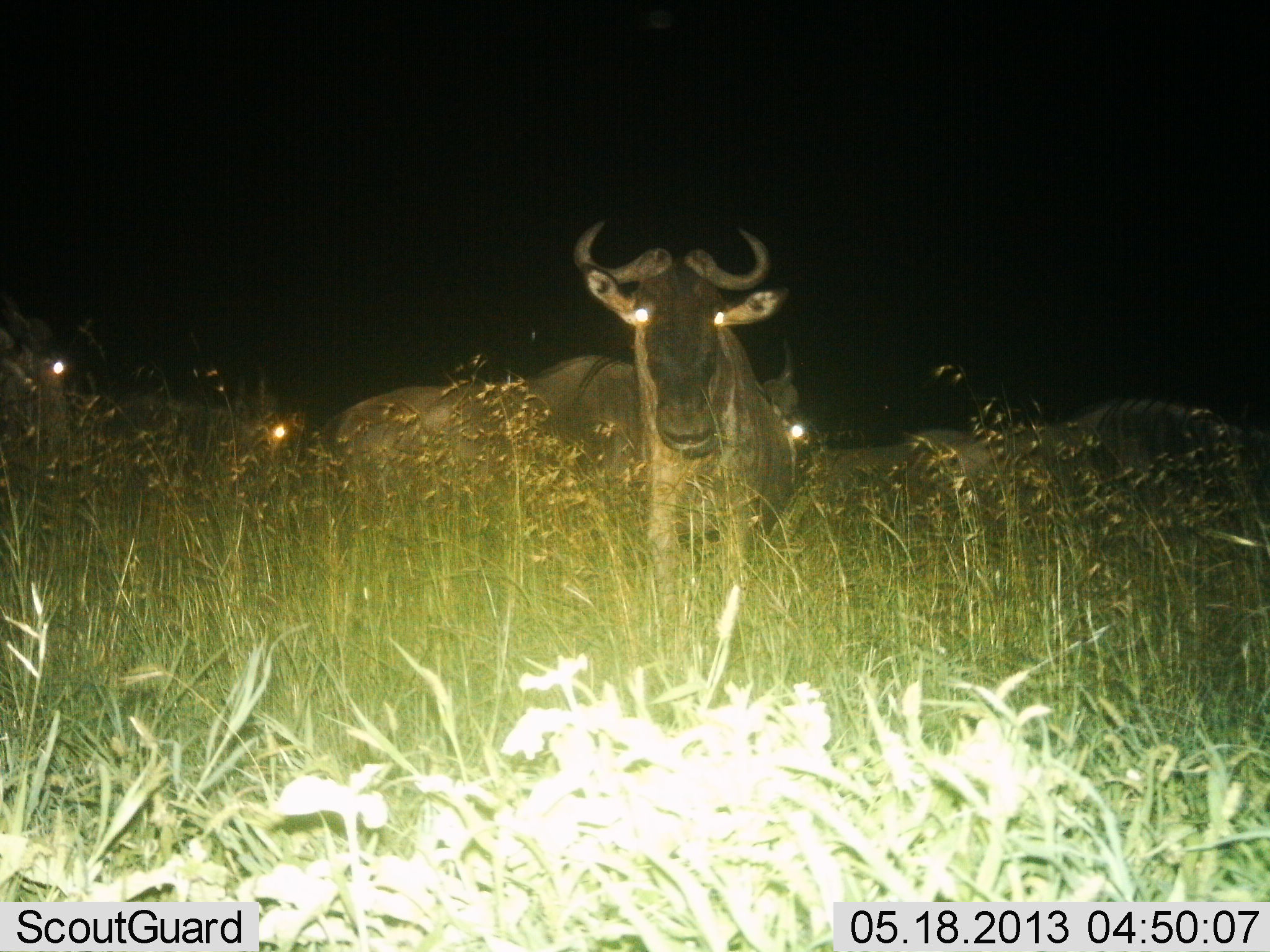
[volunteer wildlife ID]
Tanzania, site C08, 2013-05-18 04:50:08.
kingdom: Animalia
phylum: Chordata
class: Mammalia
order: Artiodactyla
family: Bovidae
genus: Connochaetes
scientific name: Connochaetes taurinus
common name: blue wildebeest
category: wildebeest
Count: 5.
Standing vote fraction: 60%.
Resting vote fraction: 40%.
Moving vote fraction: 10%.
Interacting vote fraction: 10%.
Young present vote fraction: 0%.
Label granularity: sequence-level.